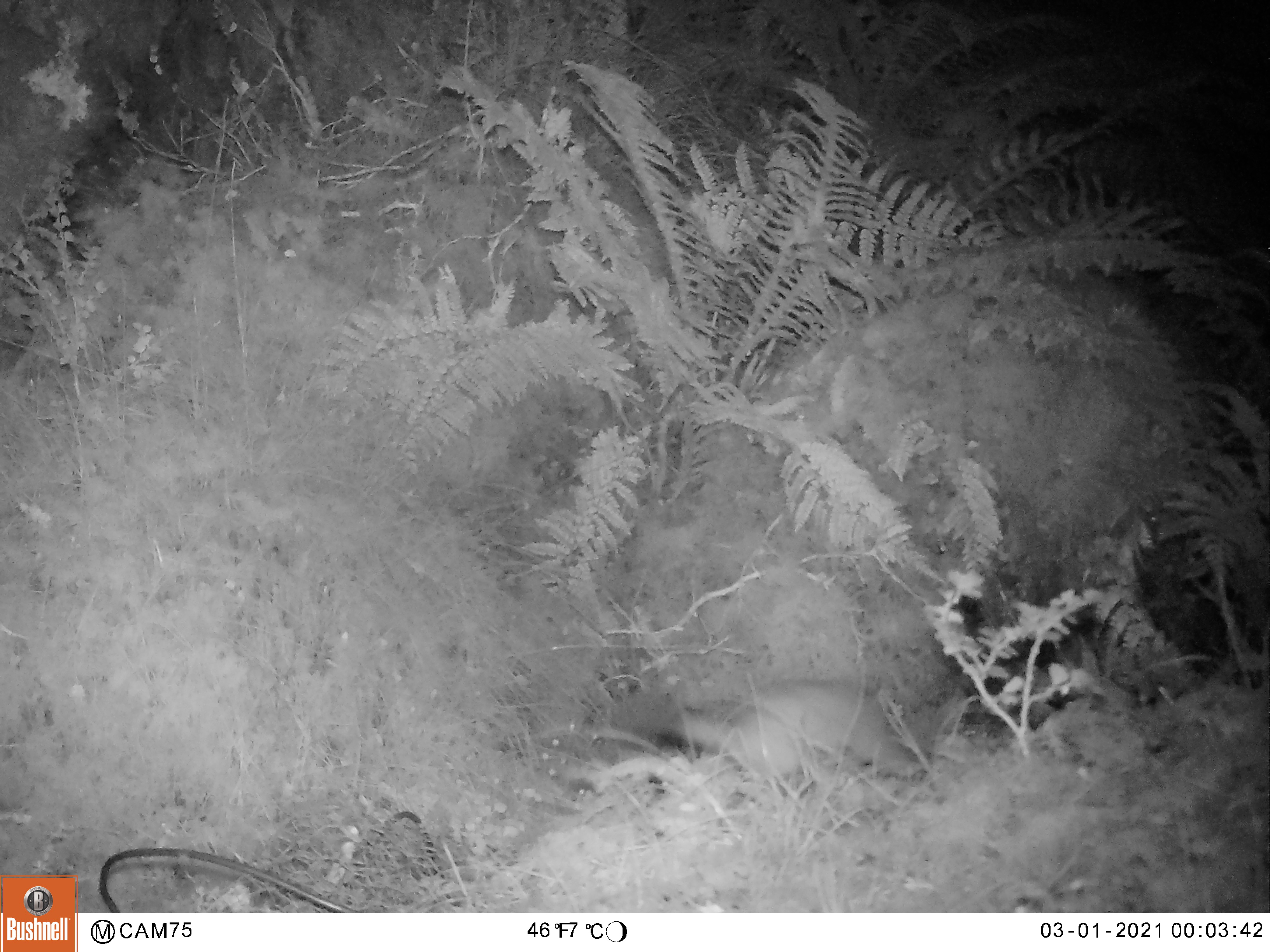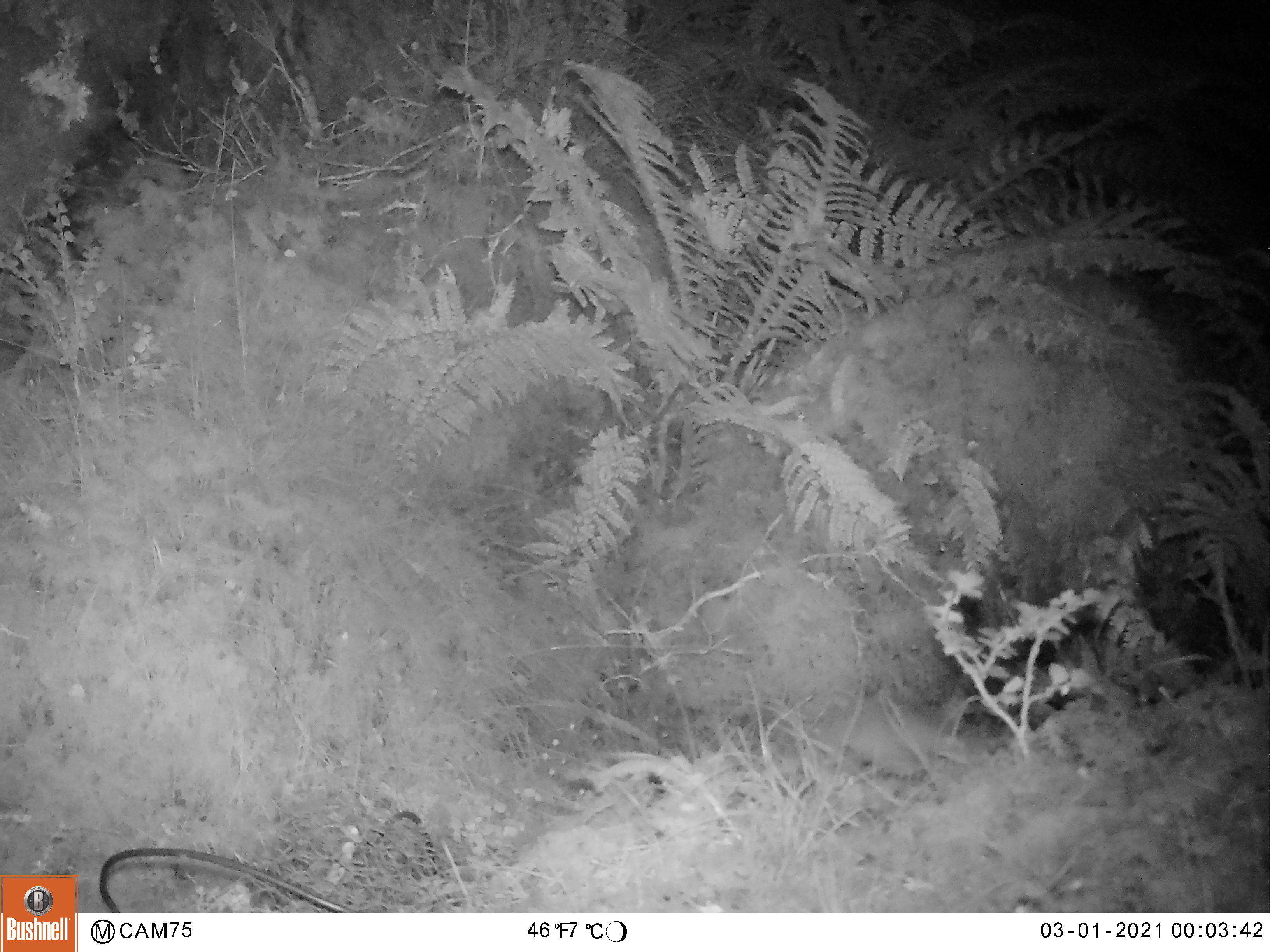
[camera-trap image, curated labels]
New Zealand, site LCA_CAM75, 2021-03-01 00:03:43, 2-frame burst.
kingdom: Animalia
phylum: Chordata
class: Mammalia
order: Carnivora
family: Mustelidae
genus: Mustela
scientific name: Mustela erminea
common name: stoat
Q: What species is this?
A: Stoat (Mustela erminea).